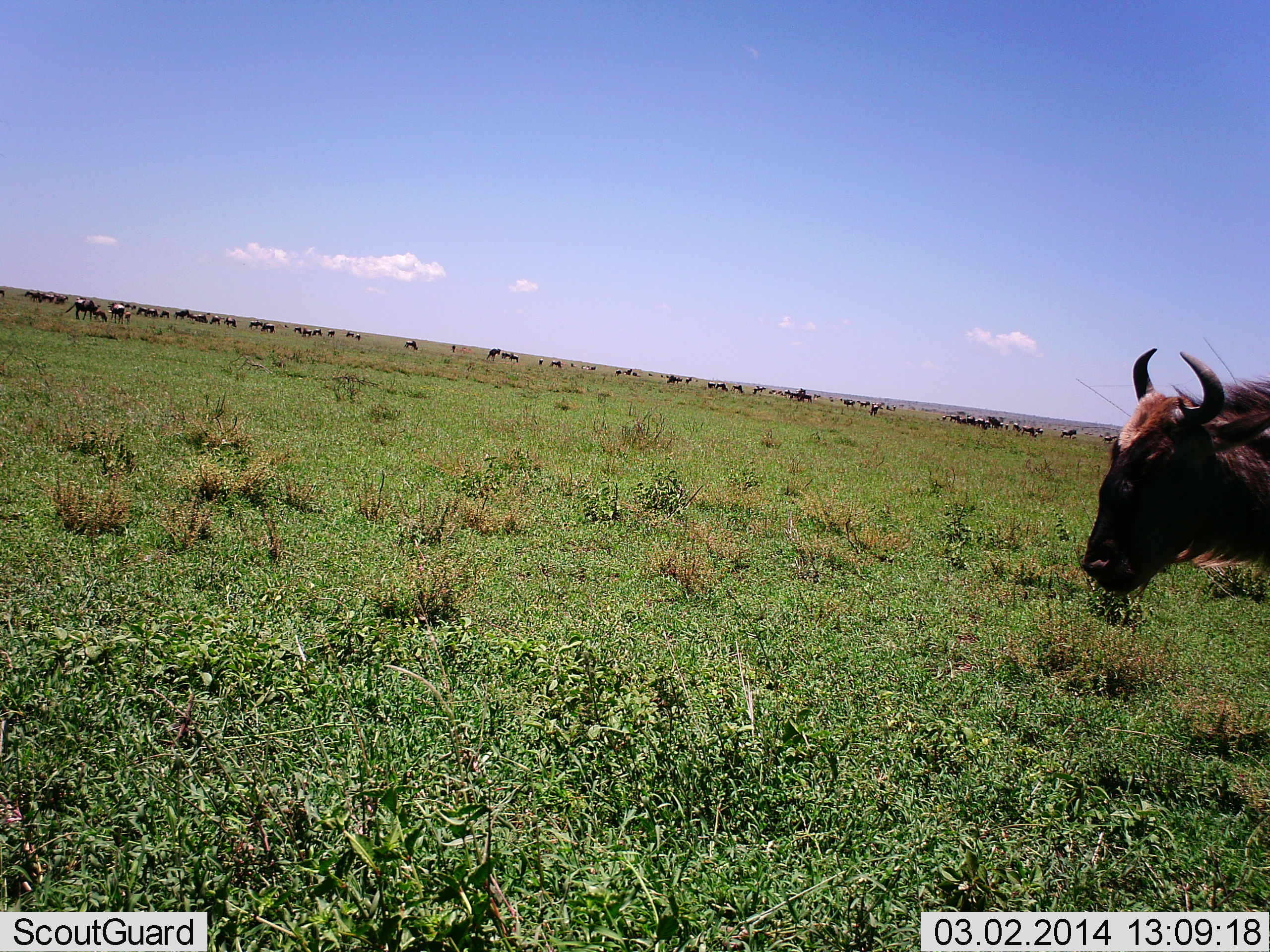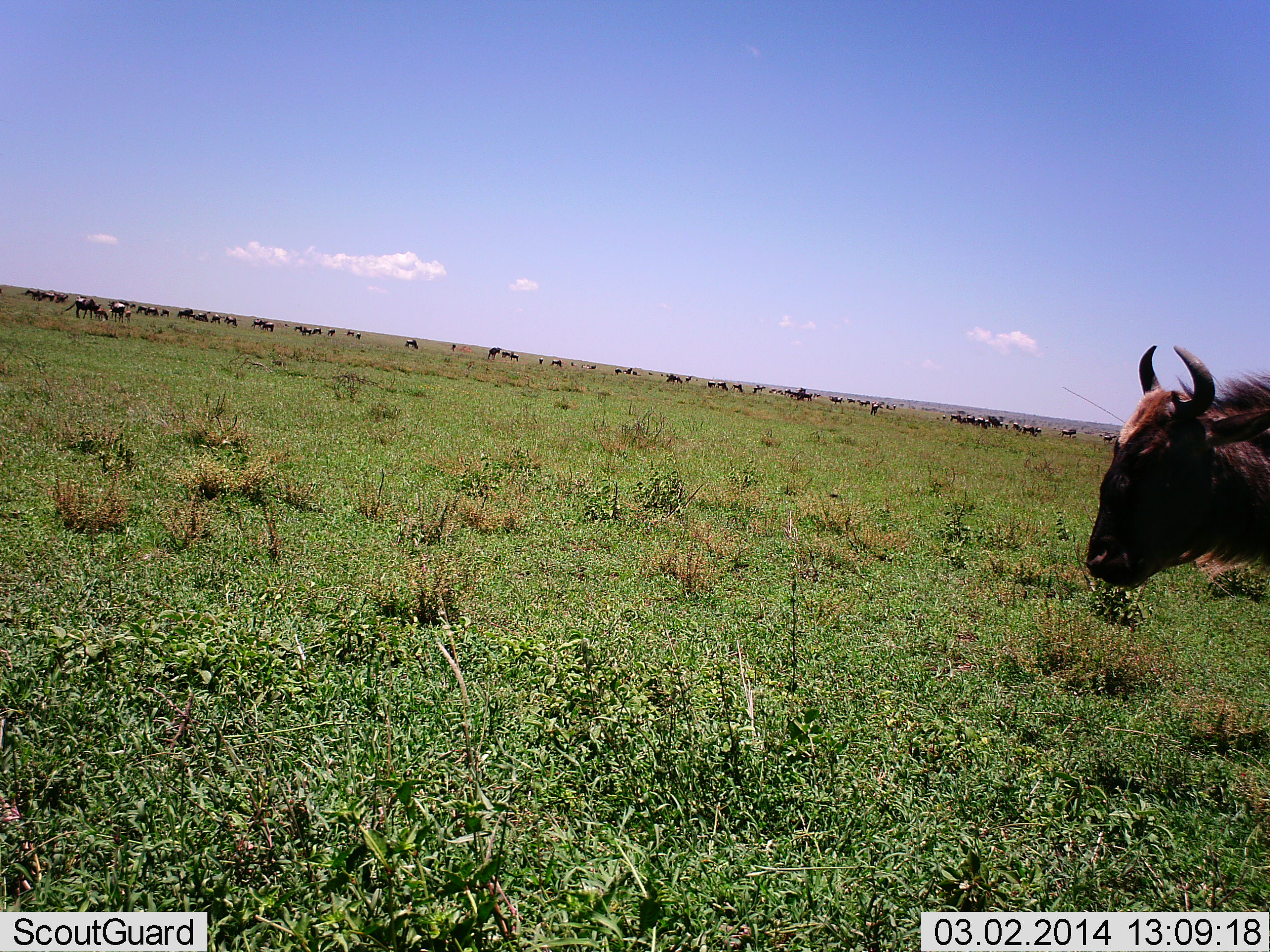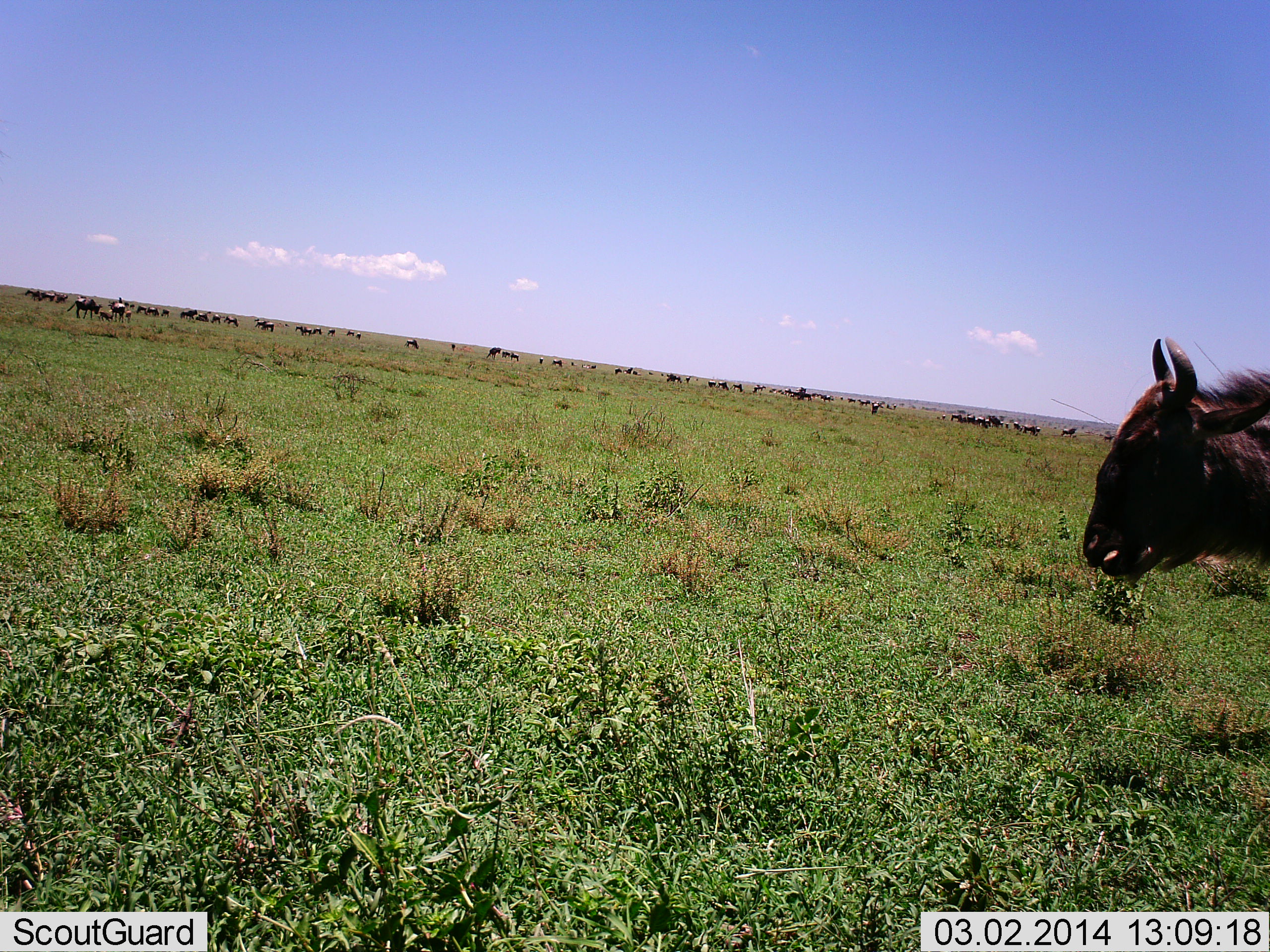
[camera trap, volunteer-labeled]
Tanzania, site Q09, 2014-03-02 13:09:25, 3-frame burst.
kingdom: Animalia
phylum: Chordata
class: Mammalia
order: Artiodactyla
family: Bovidae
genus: Connochaetes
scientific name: Connochaetes taurinus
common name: blue wildebeest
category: wildebeest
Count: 51+.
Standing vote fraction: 90%.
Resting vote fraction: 0%.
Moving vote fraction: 30%.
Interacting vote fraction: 10%.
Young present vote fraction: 0%.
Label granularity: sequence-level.